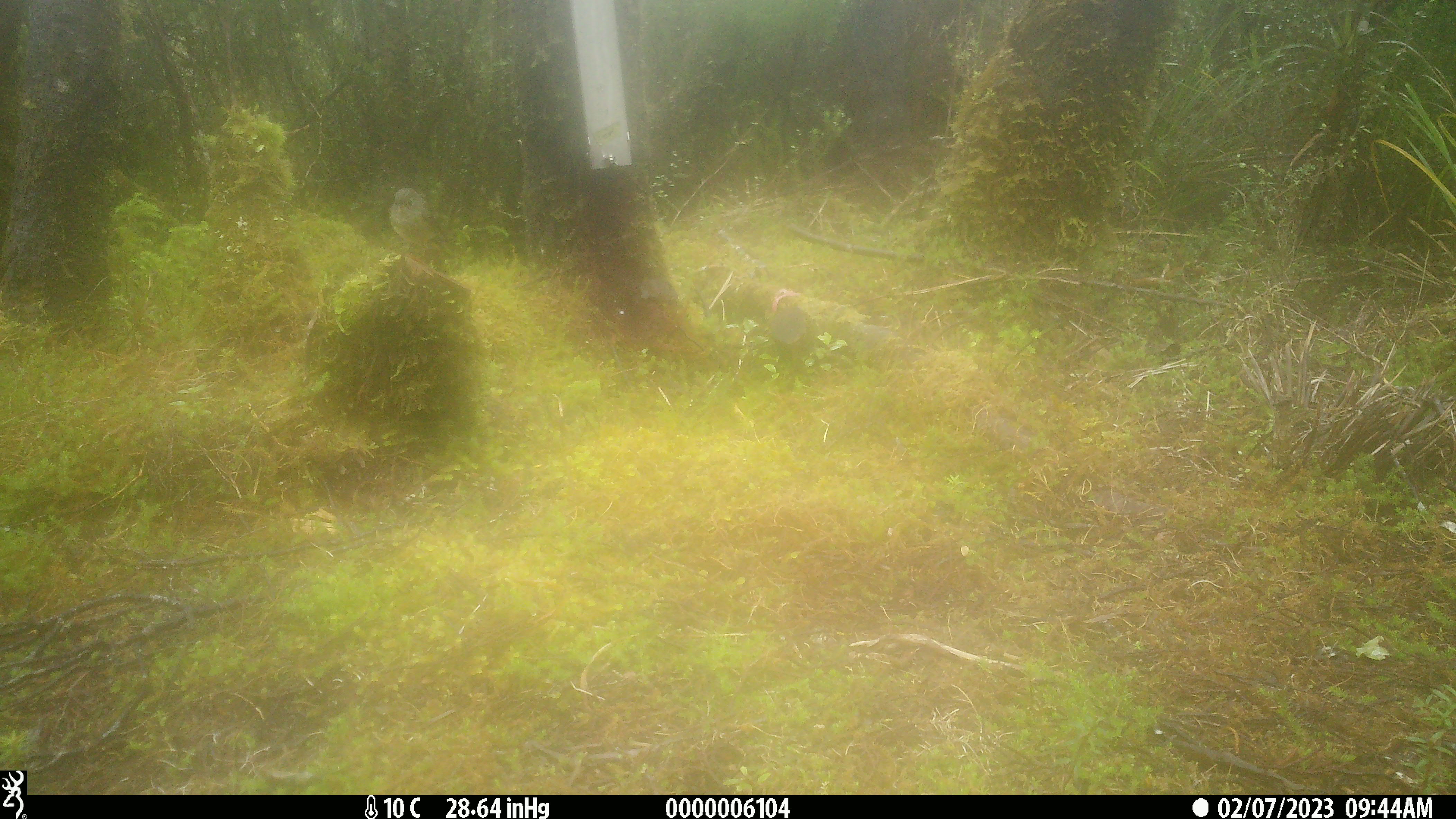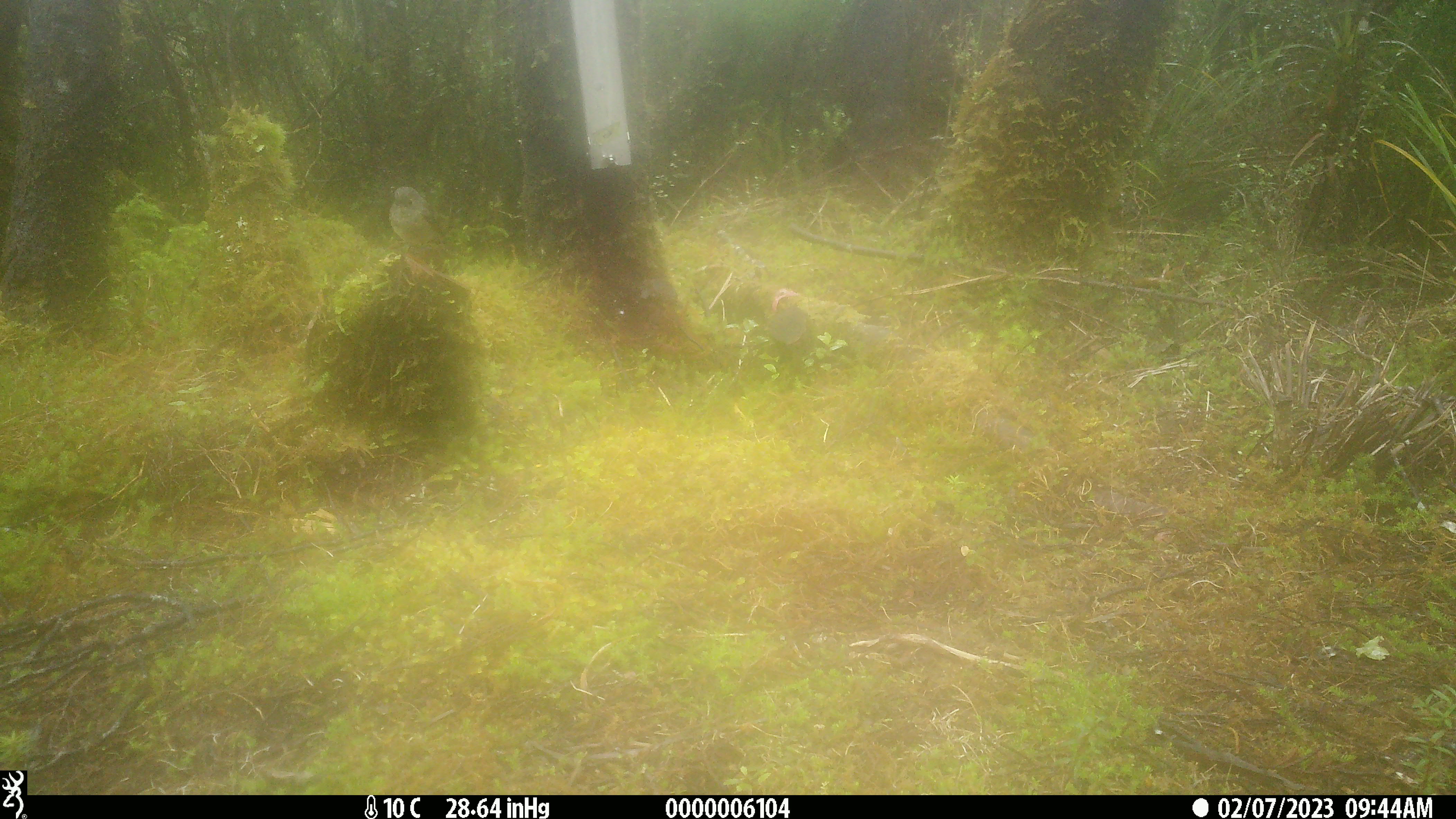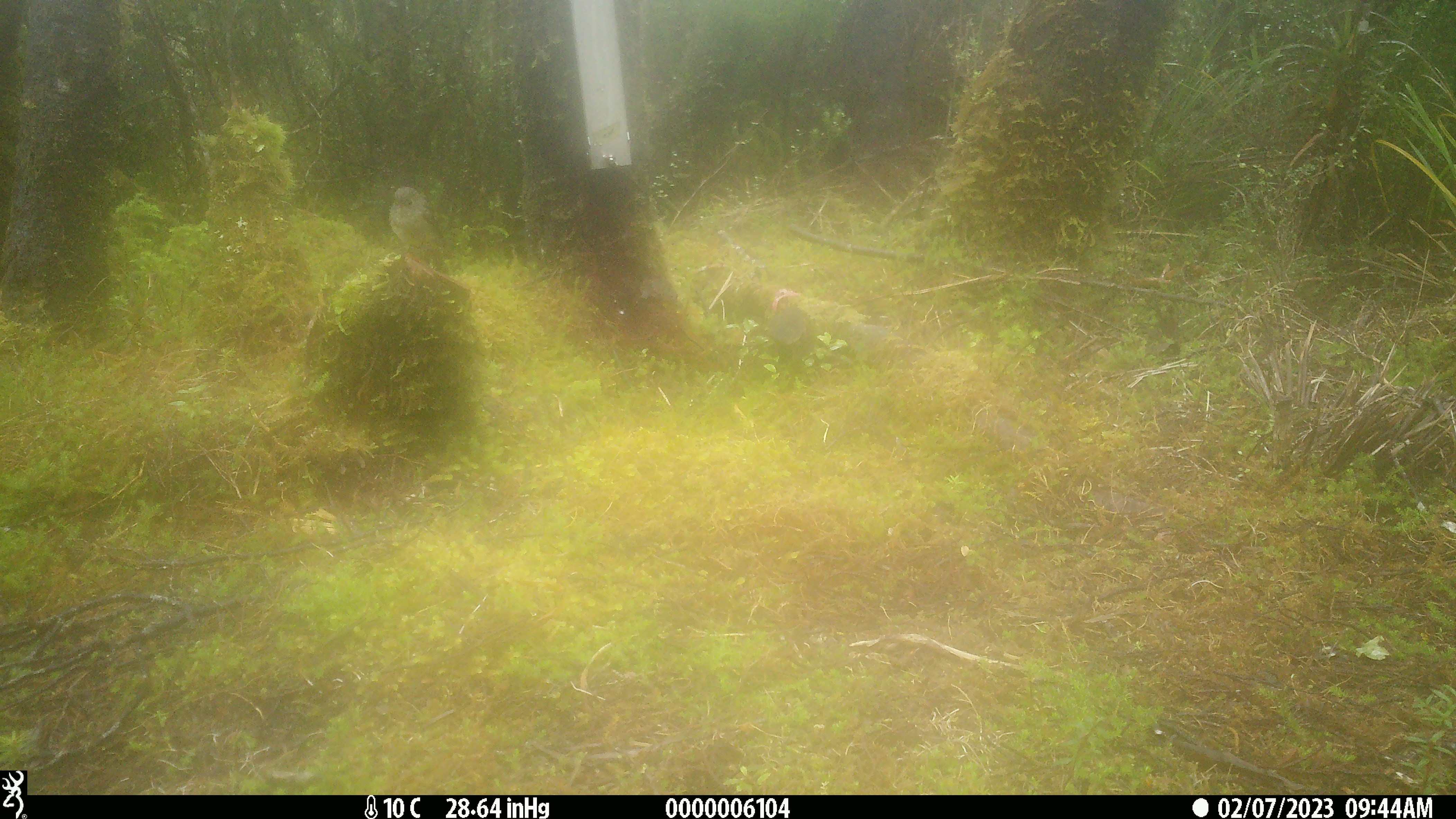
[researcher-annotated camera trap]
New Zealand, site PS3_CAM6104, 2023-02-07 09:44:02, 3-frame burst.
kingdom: Animalia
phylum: Chordata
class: Aves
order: Passeriformes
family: Petroicidae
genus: Petroica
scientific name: Petroica macrocephala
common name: tomtit